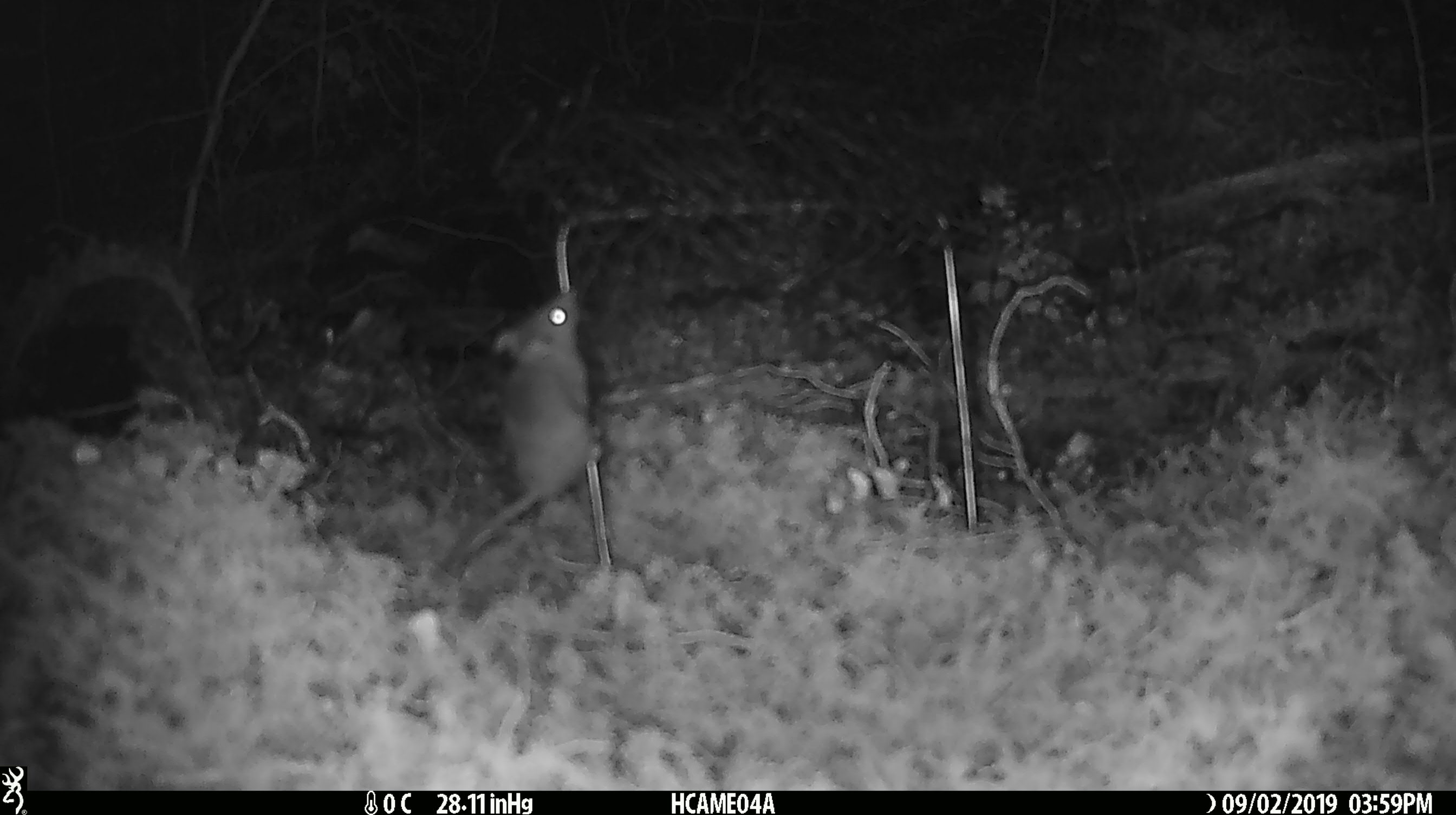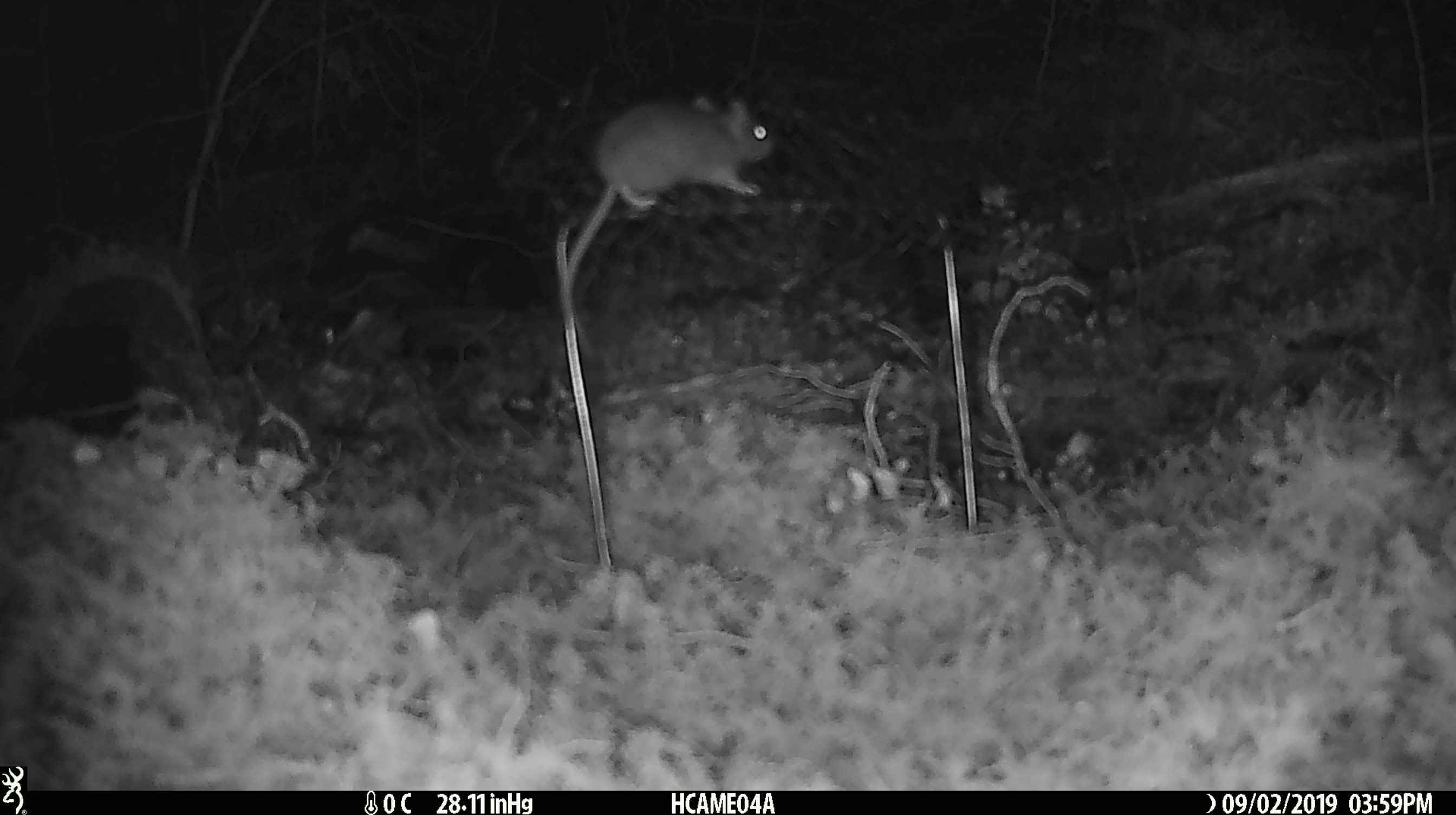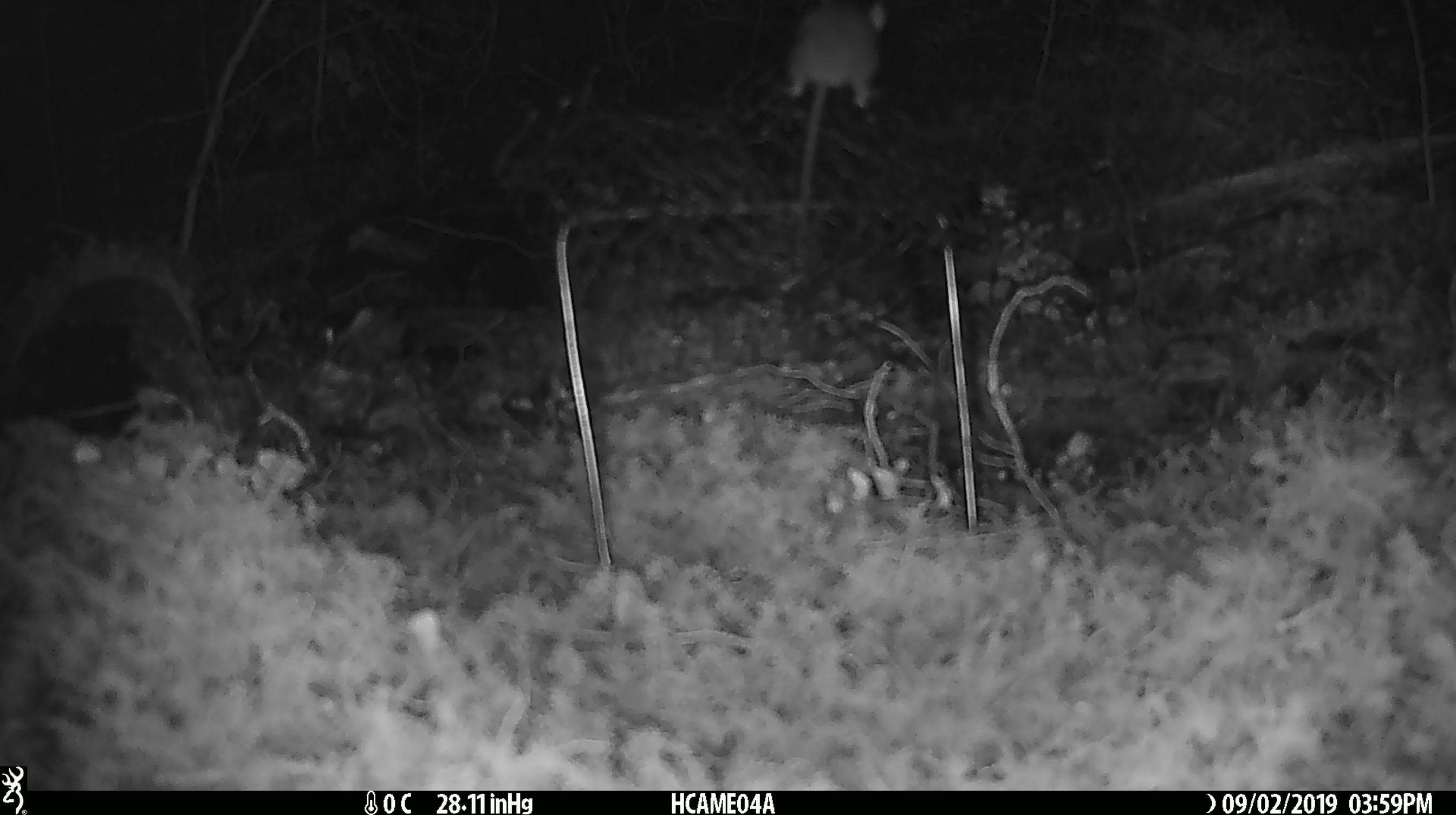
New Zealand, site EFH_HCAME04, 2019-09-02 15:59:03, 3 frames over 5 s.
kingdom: Animalia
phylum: Chordata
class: Mammalia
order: Rodentia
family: Muridae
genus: Mus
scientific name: Mus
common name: mouse